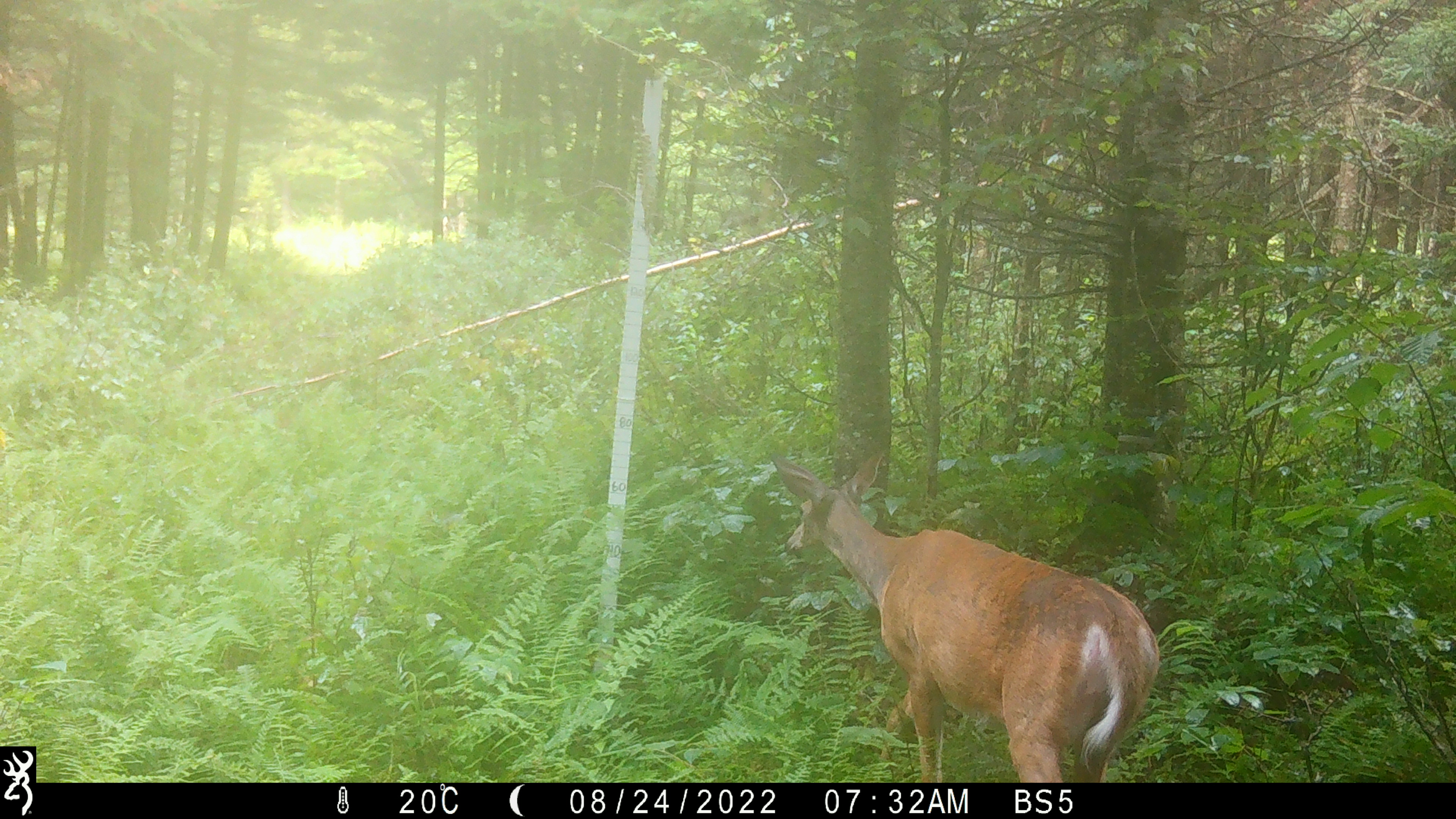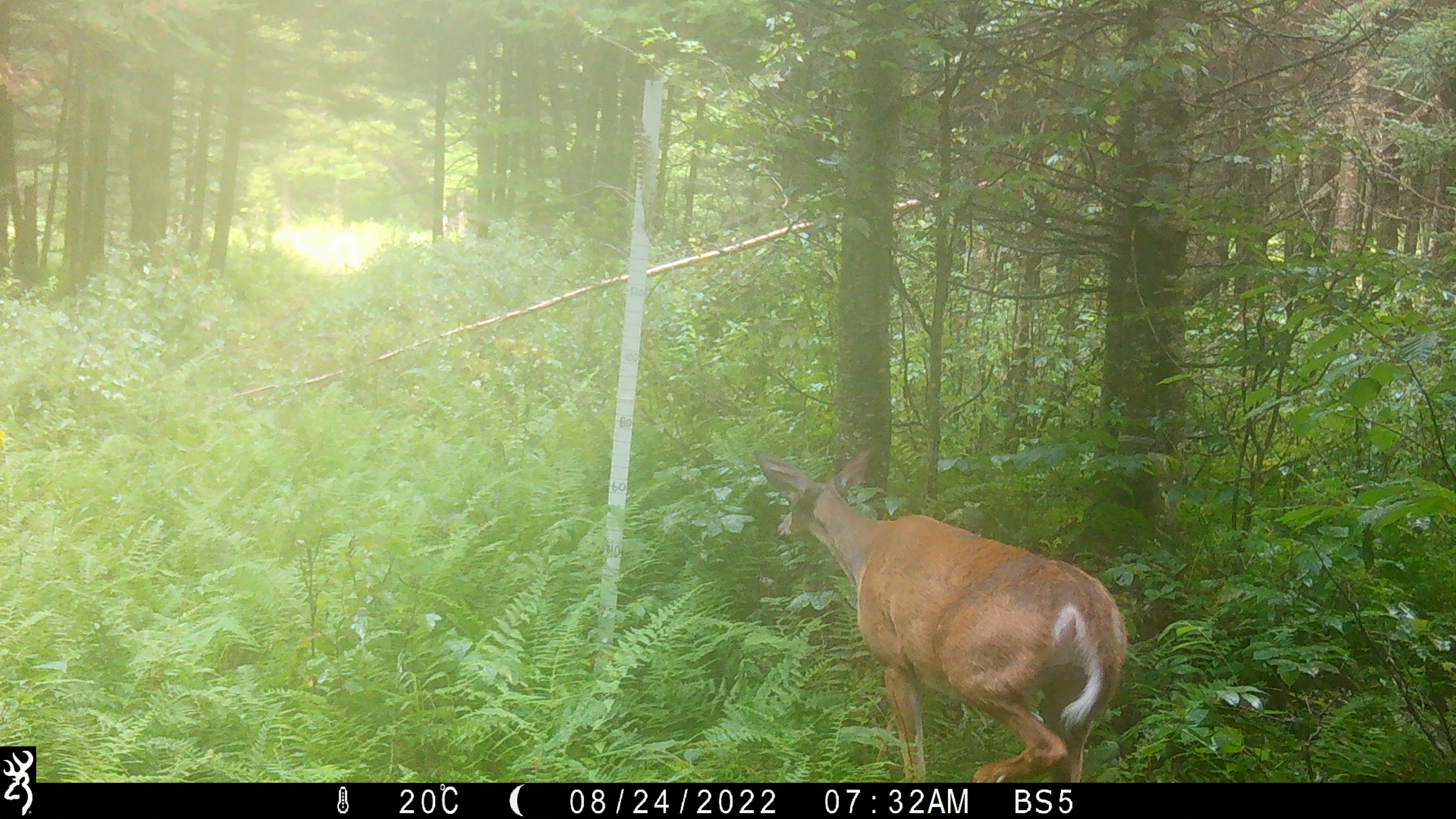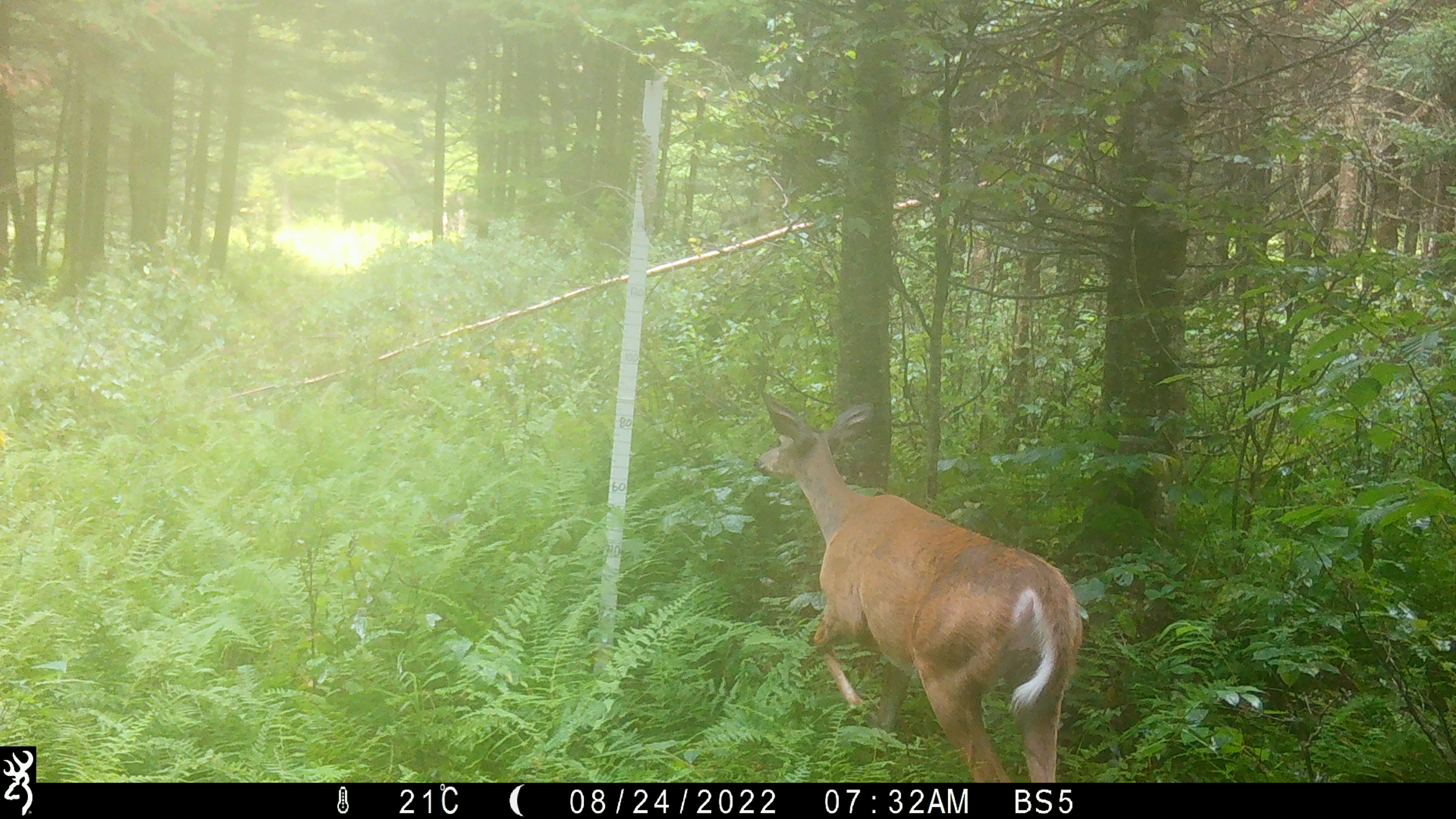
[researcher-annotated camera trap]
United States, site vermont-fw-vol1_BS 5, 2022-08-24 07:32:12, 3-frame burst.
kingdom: Animalia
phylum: Chordata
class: Mammalia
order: Artiodactyla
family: Cervidae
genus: Odocoileus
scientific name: Odocoileus virginianus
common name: white-tailed deer